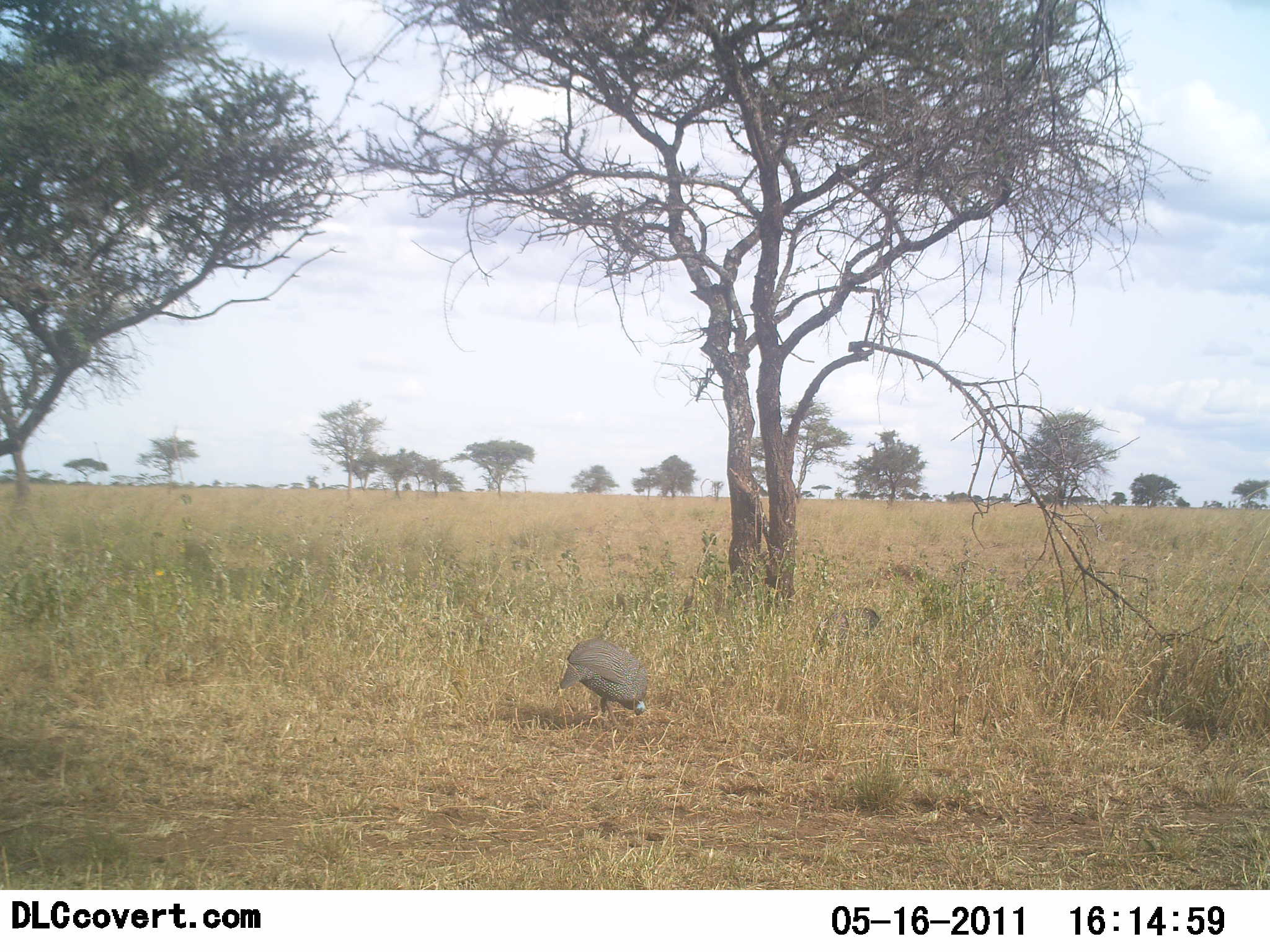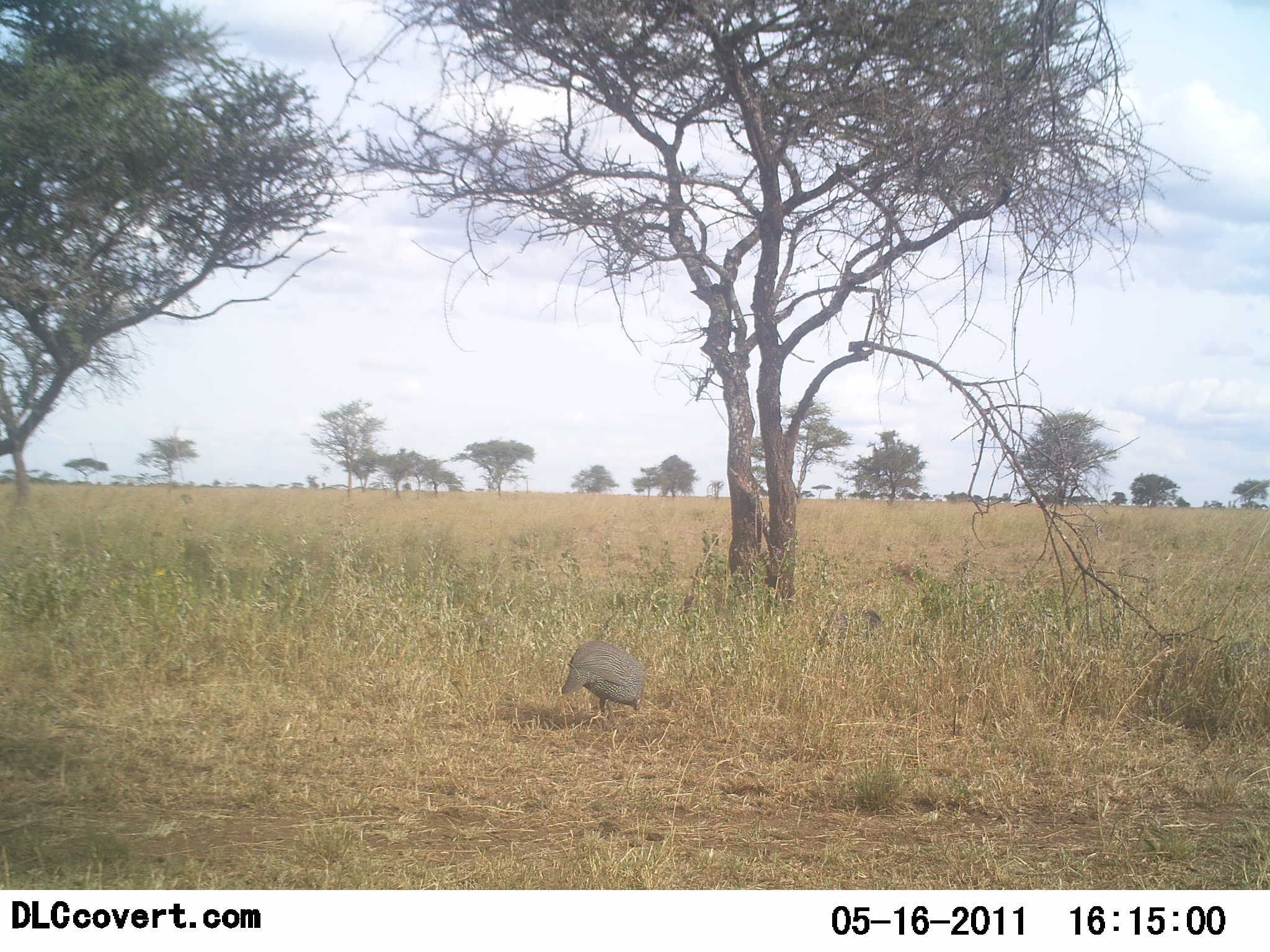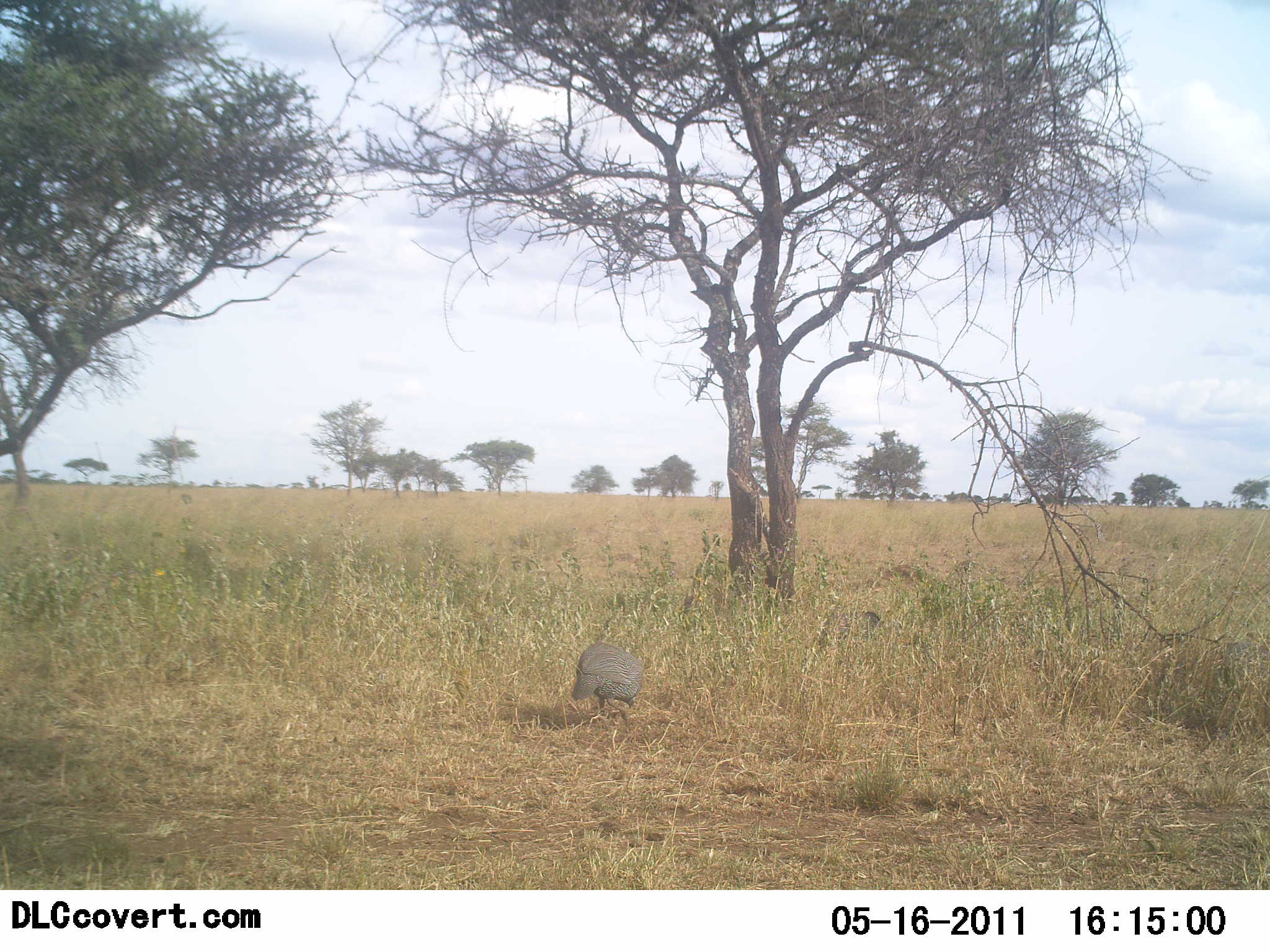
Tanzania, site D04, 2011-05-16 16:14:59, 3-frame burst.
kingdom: Animalia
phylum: Chordata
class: Aves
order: Galliformes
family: Numididae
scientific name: Numididae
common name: guinea fowl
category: guineafowl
Guineafowl (guinea fowl) (Numididae), count 1. Behavior (volunteer vote fractions): standing 38%, resting 0%, moving 8%, interacting 0%. Young present (vote fraction): 0%. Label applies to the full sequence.